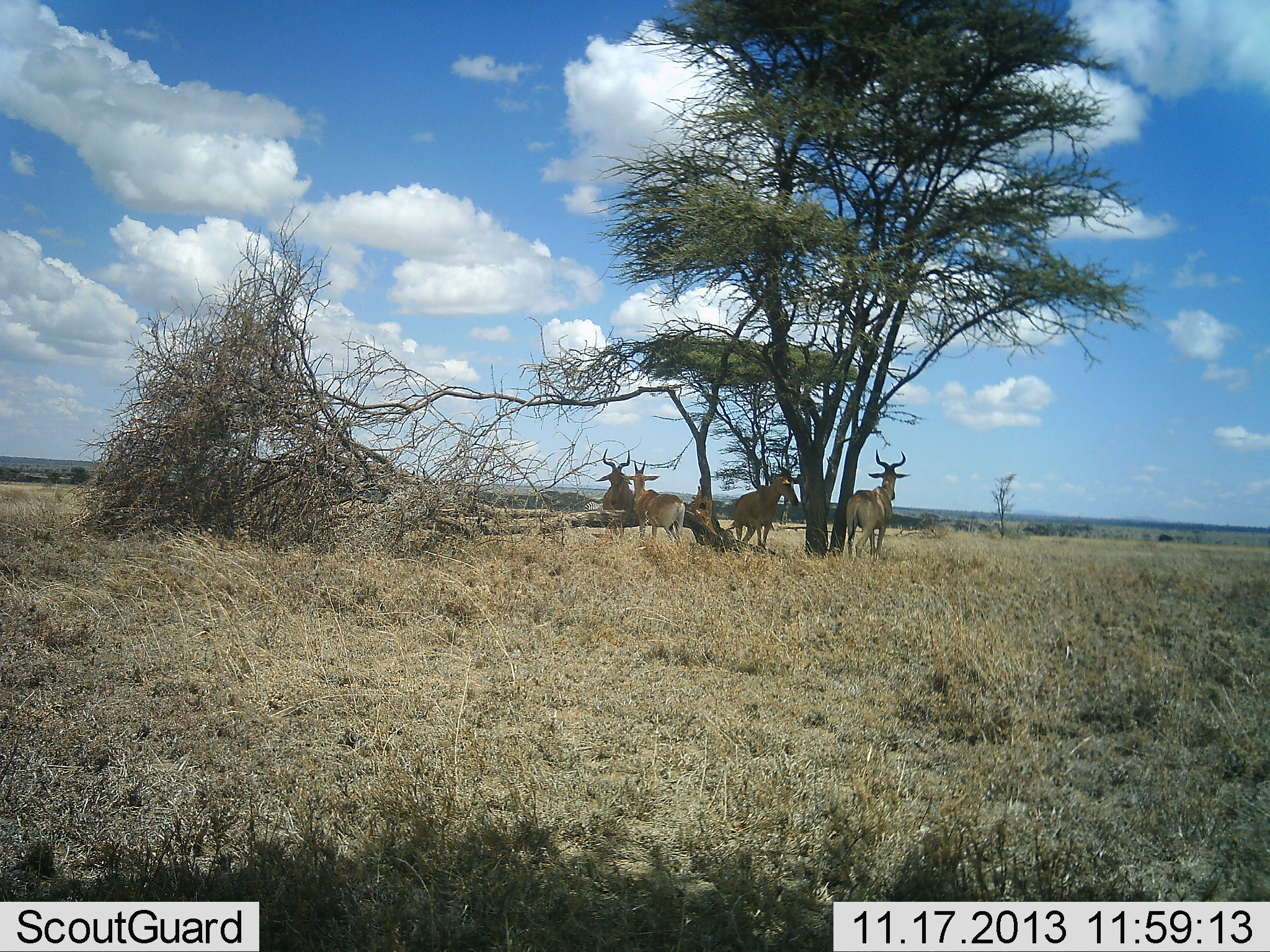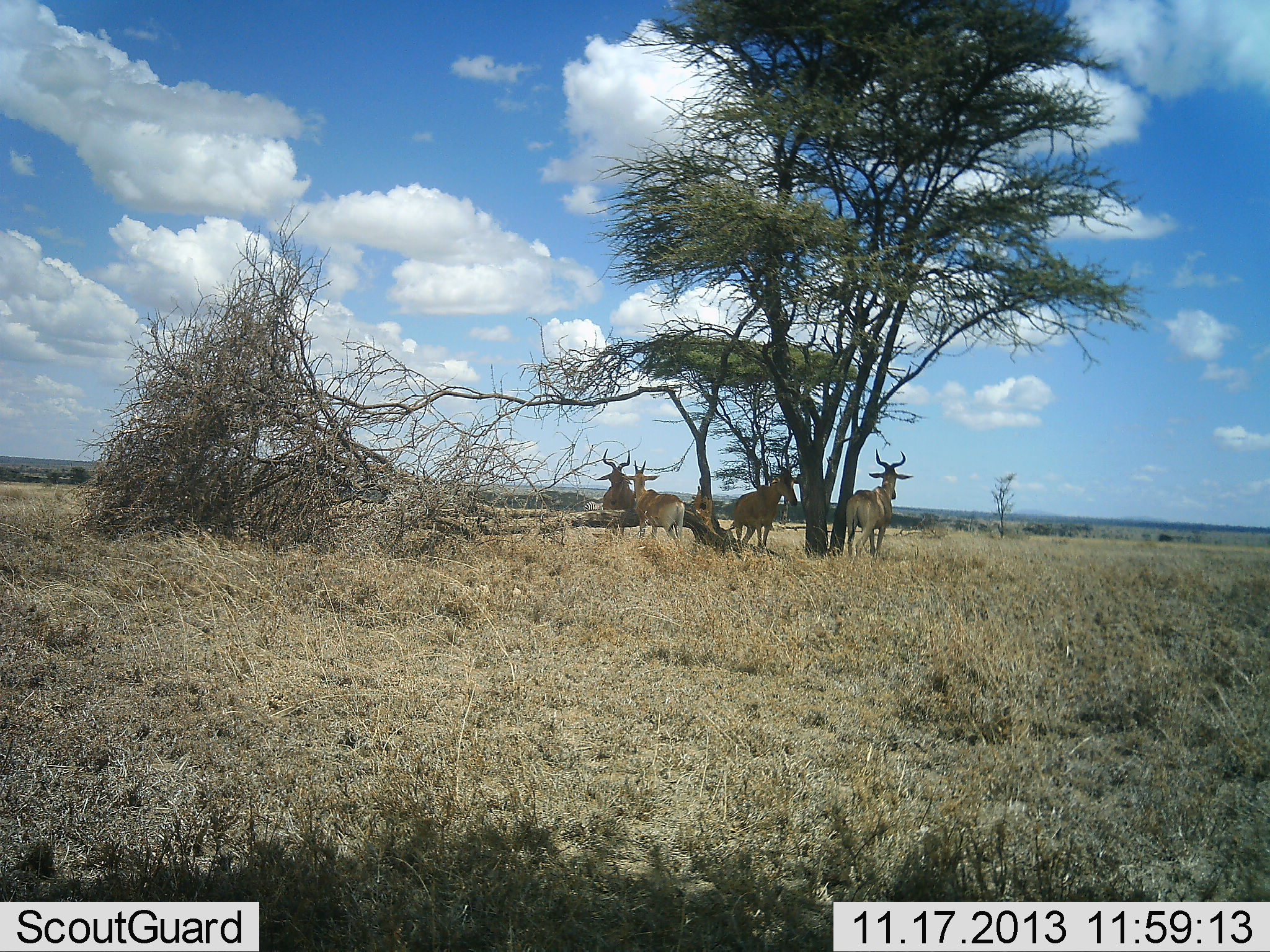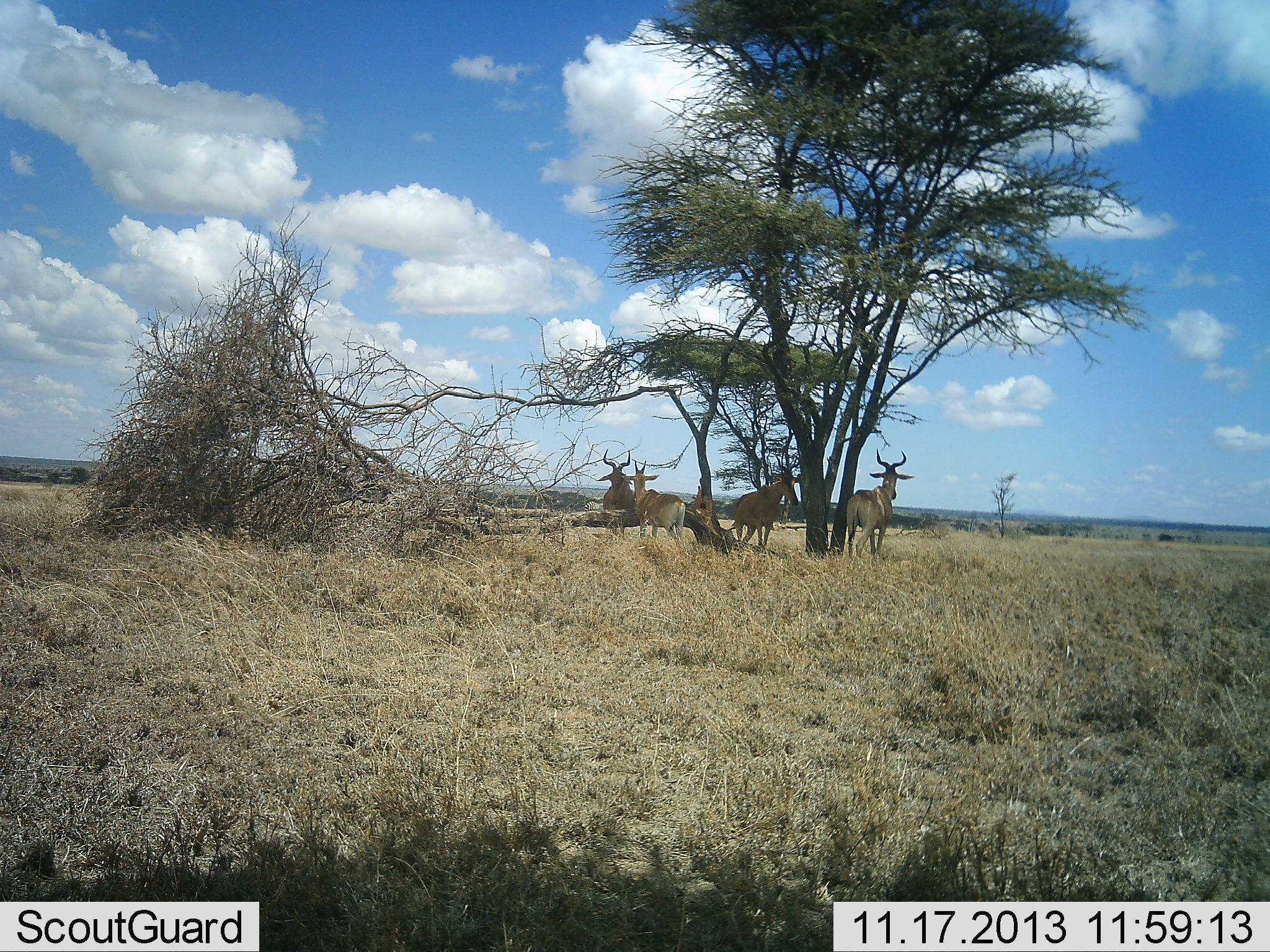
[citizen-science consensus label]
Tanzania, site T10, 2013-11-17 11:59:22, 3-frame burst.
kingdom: Animalia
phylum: Chordata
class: Mammalia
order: Artiodactyla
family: Bovidae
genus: Alcelaphus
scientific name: Alcelaphus buselaphus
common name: hartebeest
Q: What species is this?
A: Hartebeest (Alcelaphus buselaphus).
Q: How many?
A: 4.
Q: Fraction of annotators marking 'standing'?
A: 100%.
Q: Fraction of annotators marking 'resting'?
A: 10%.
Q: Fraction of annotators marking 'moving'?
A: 20%.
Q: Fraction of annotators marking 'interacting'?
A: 10%.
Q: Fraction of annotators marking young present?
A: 0%.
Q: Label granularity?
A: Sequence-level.